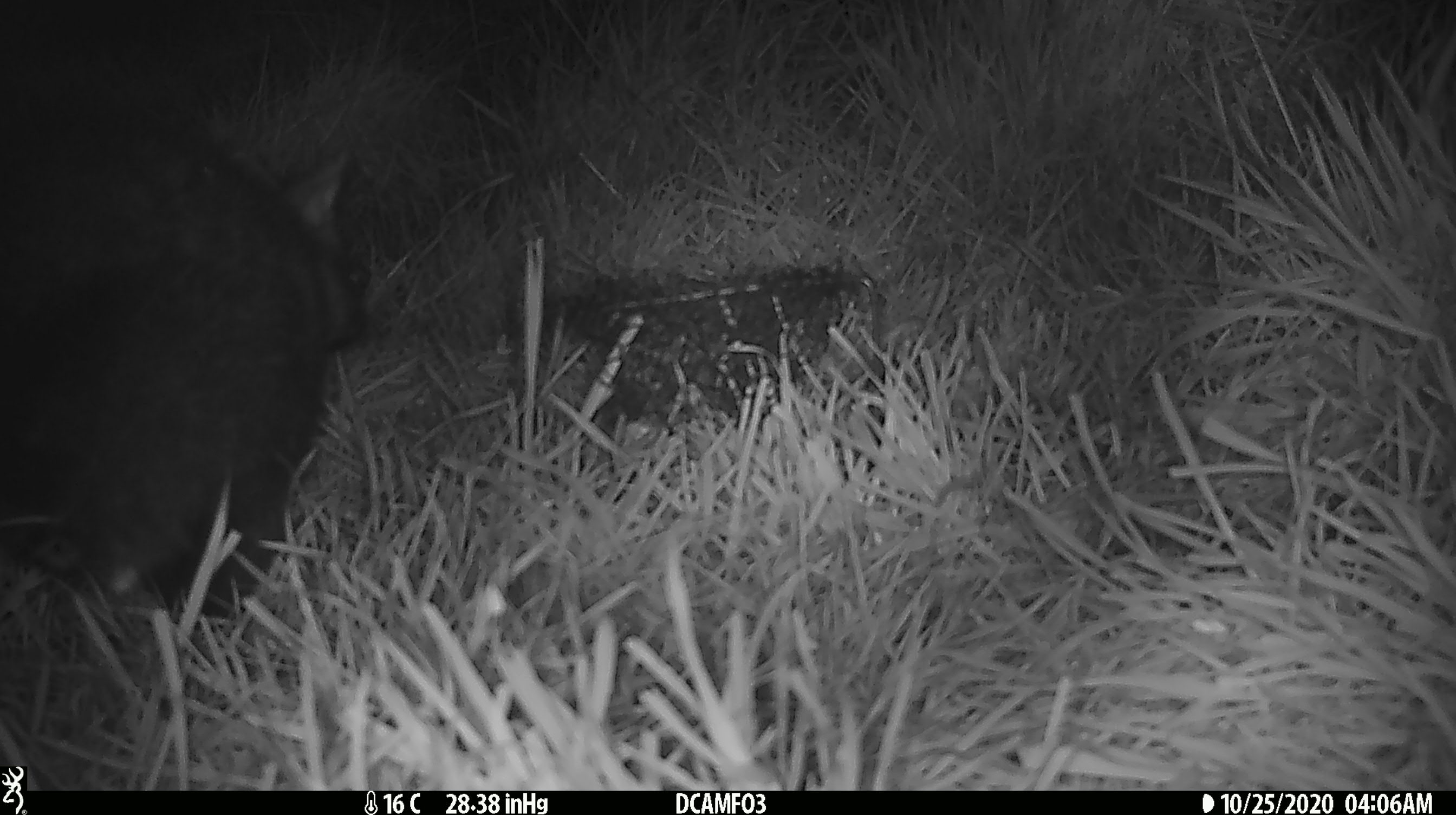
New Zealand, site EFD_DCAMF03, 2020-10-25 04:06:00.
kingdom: Animalia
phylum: Chordata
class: Mammalia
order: Diprotodontia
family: Phalangeridae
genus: Trichosurus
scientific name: Trichosurus vulpecula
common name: common brushtail possum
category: possum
Possum (common brushtail possum) (Trichosurus vulpecula).